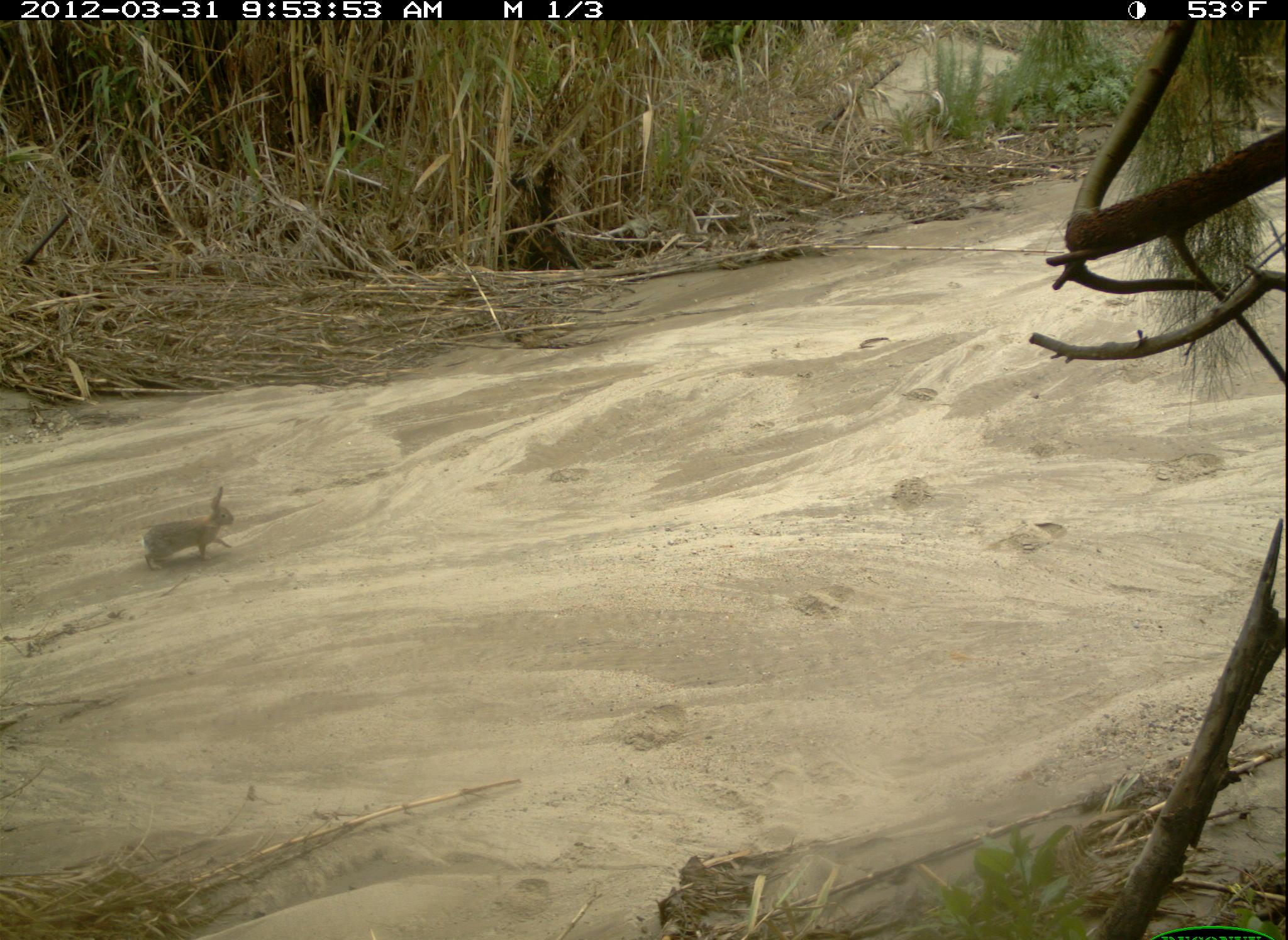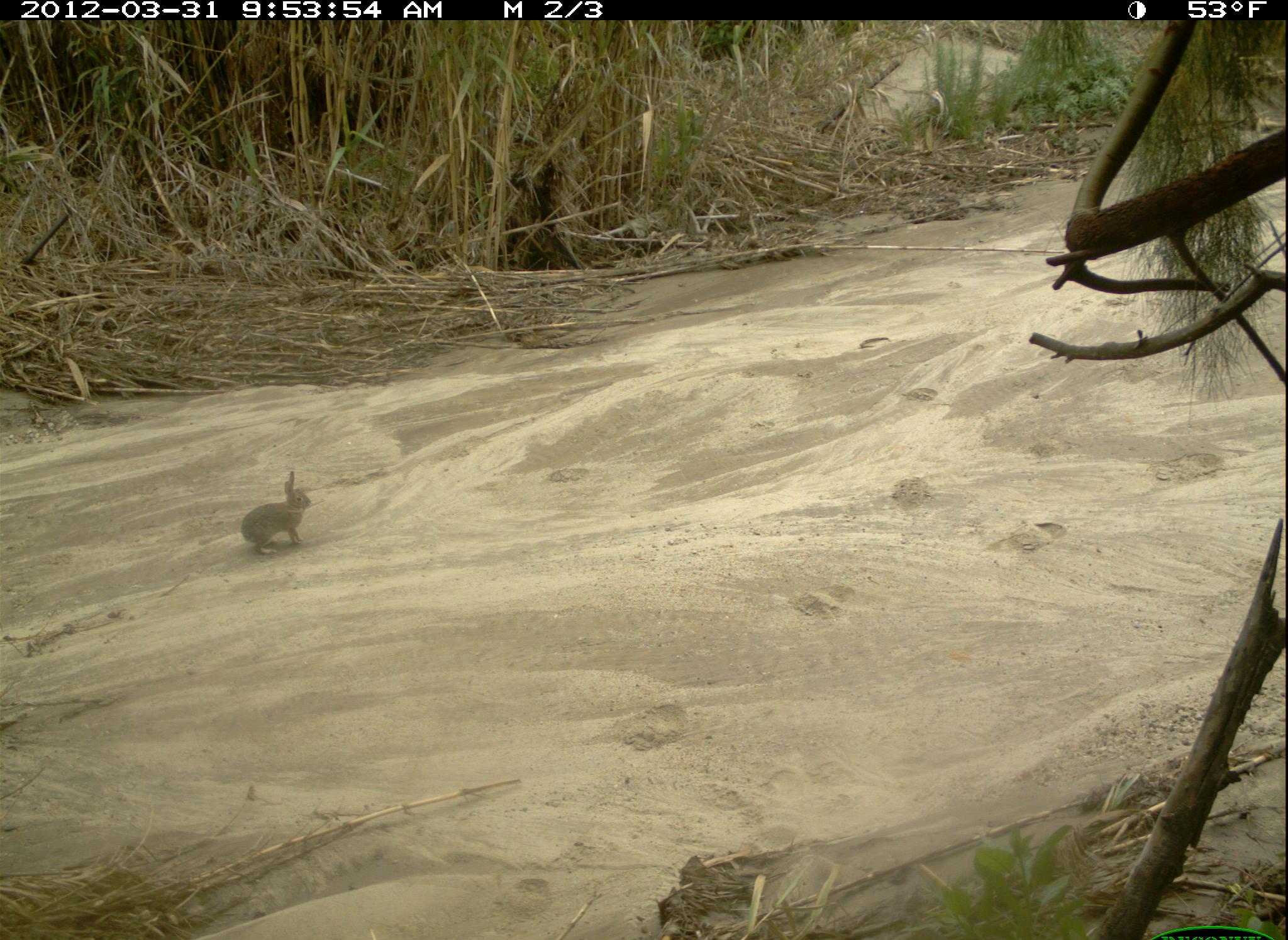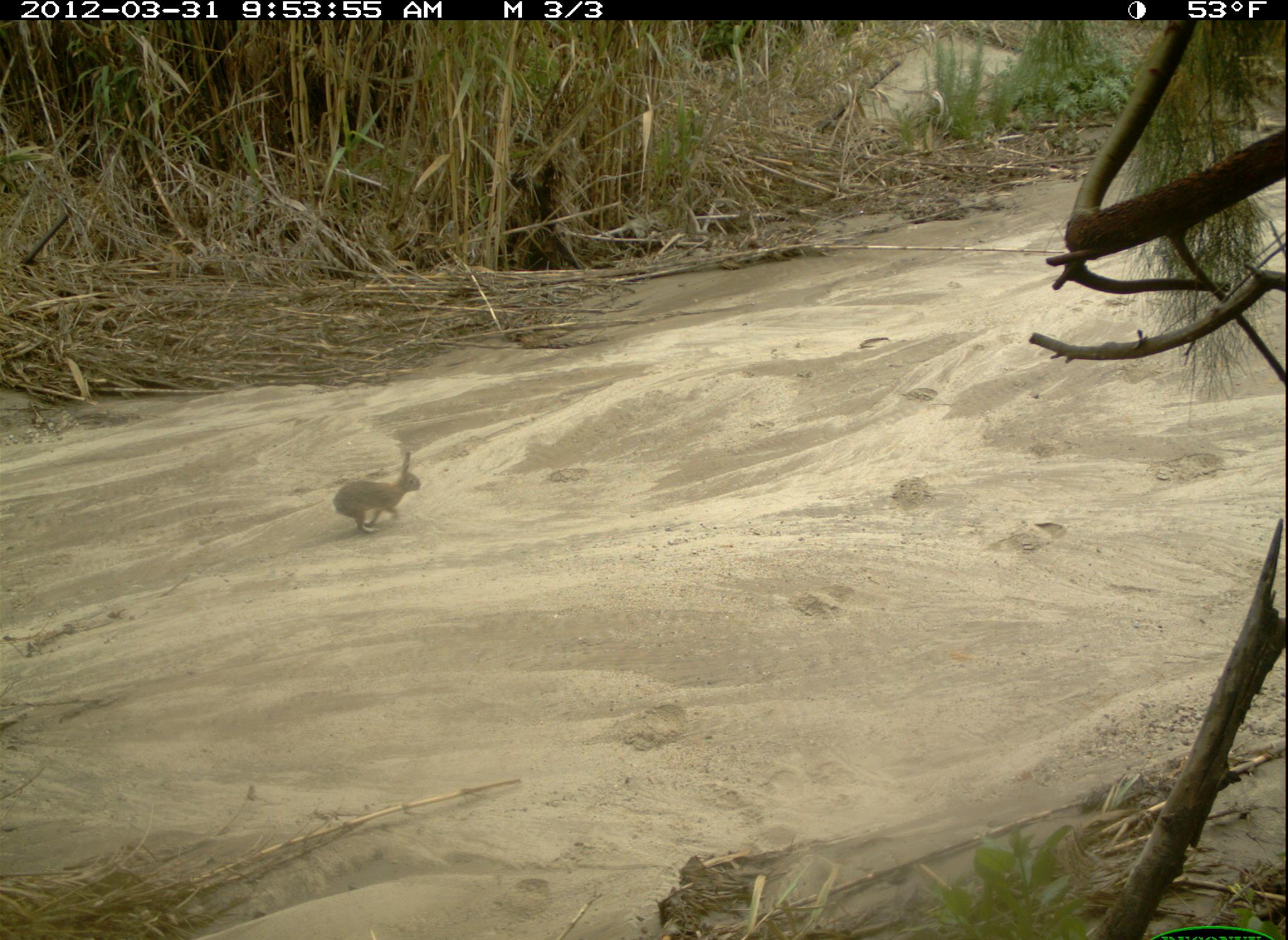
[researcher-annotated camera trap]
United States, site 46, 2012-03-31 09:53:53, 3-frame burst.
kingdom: Animalia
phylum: Chordata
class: Mammalia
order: Lagomorpha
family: Leporidae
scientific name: Leporidae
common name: rabbits and hares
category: rabbit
Rabbit (rabbits and hares) (Leporidae).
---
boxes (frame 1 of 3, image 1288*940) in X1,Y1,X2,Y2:
rabbit: 118,478,264,586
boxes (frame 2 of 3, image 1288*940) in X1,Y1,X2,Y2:
rabbit: 235,465,317,567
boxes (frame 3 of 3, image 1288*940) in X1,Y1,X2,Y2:
rabbit: 332,443,428,548